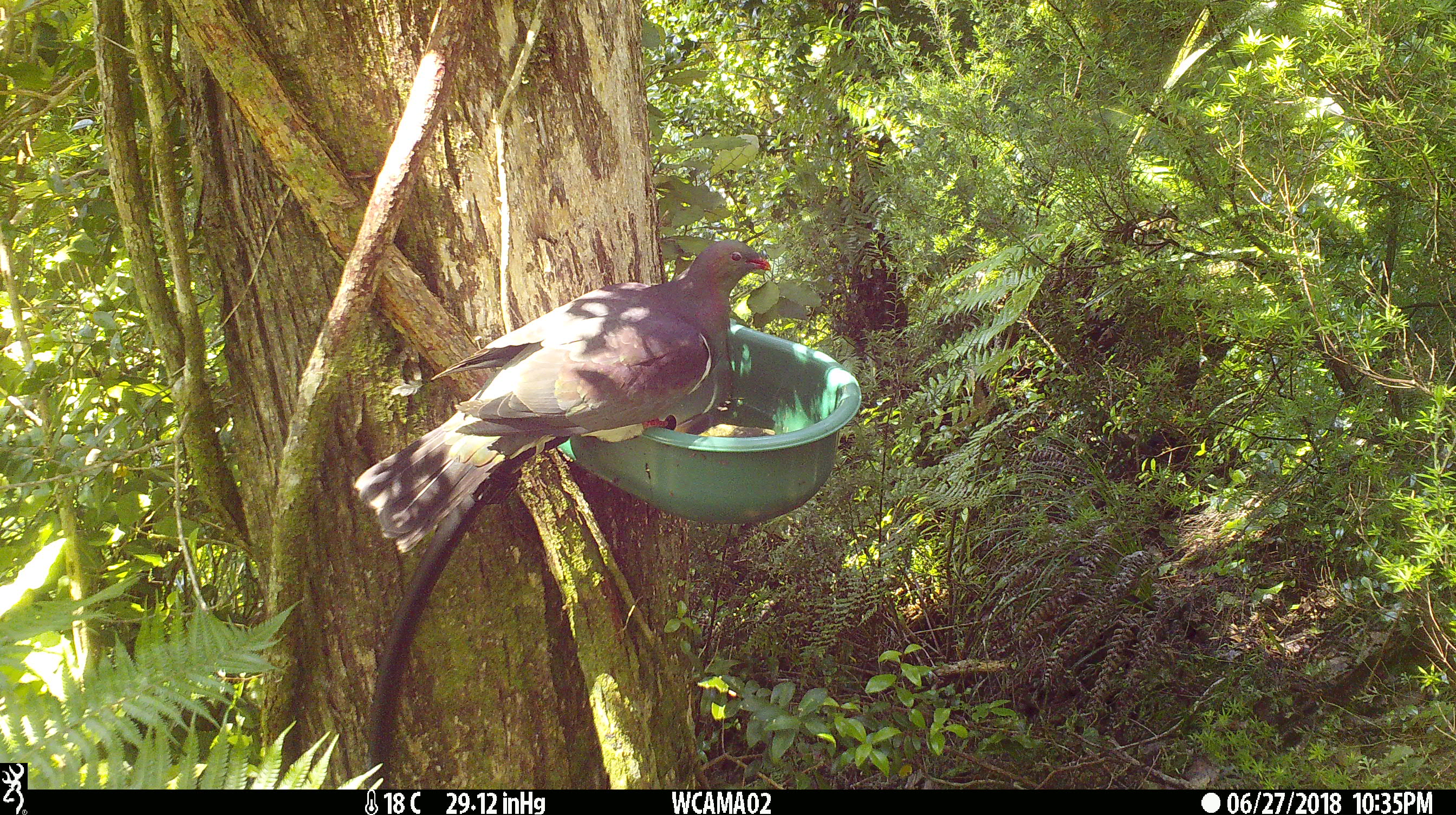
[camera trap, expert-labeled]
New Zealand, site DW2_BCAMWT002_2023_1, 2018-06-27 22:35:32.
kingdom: Animalia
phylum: Chordata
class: Aves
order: Columbiformes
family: Columbidae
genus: Hemiphaga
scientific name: Hemiphaga novaeseelandiae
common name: new zealand pigeon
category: kereru